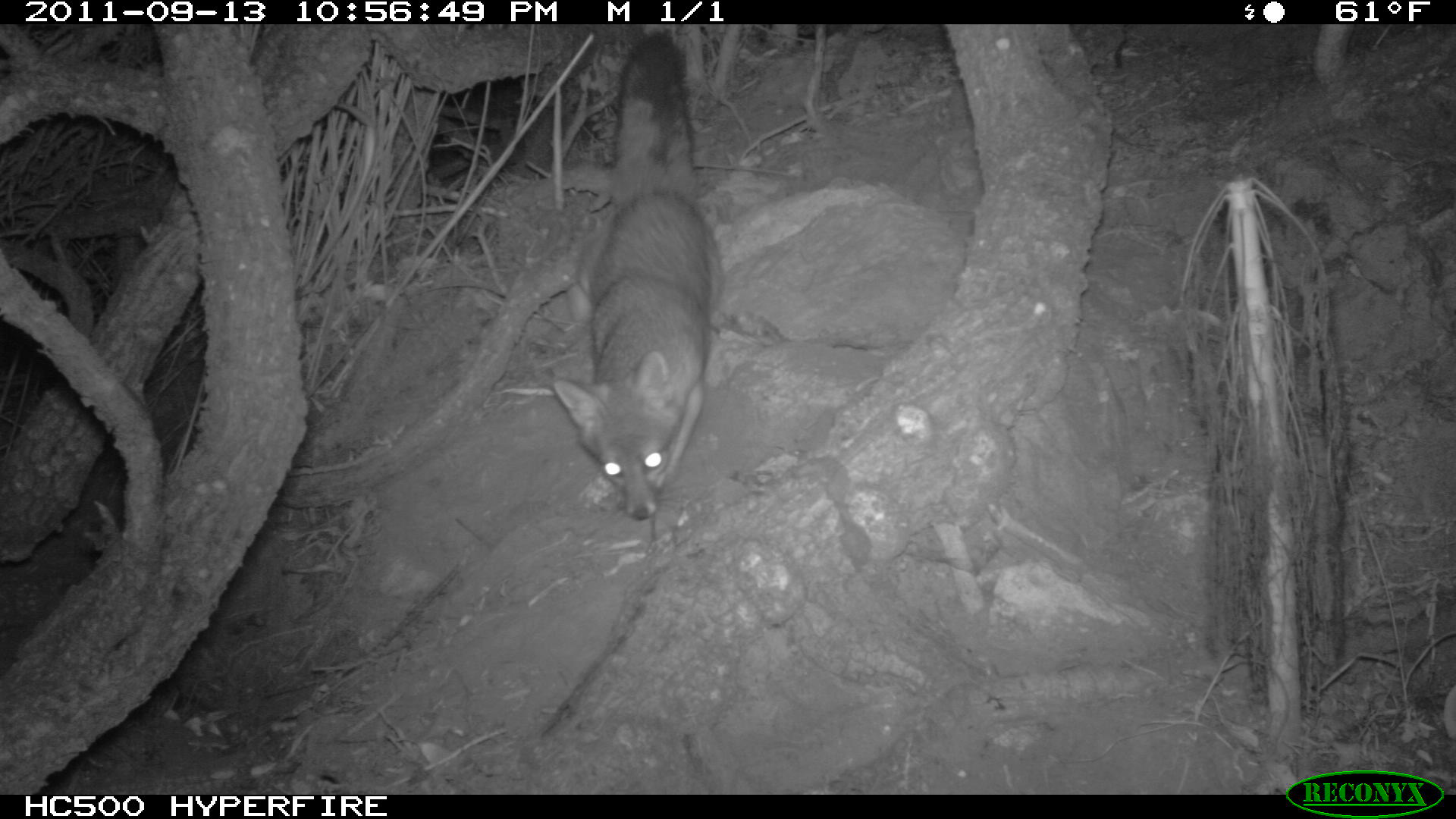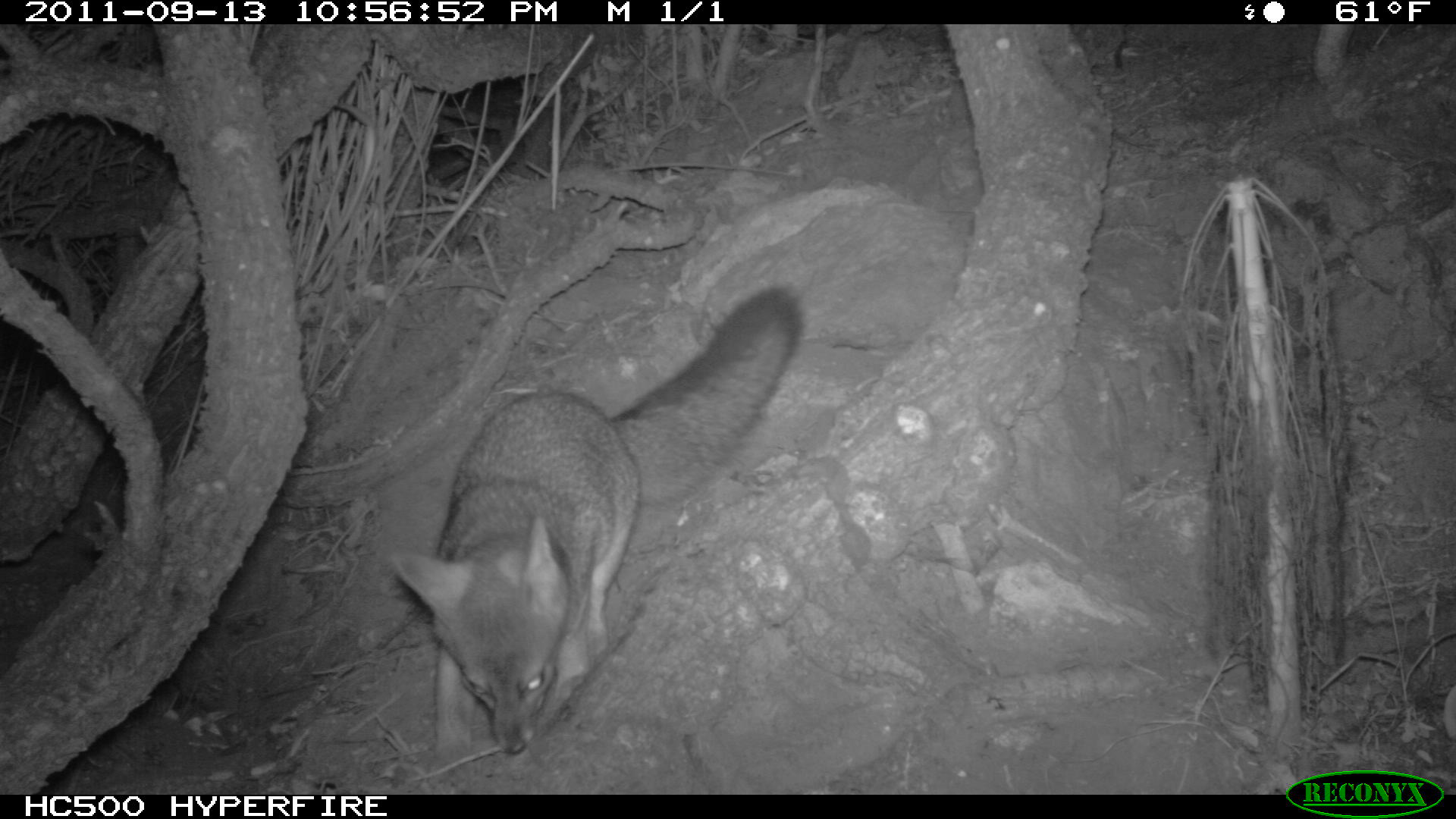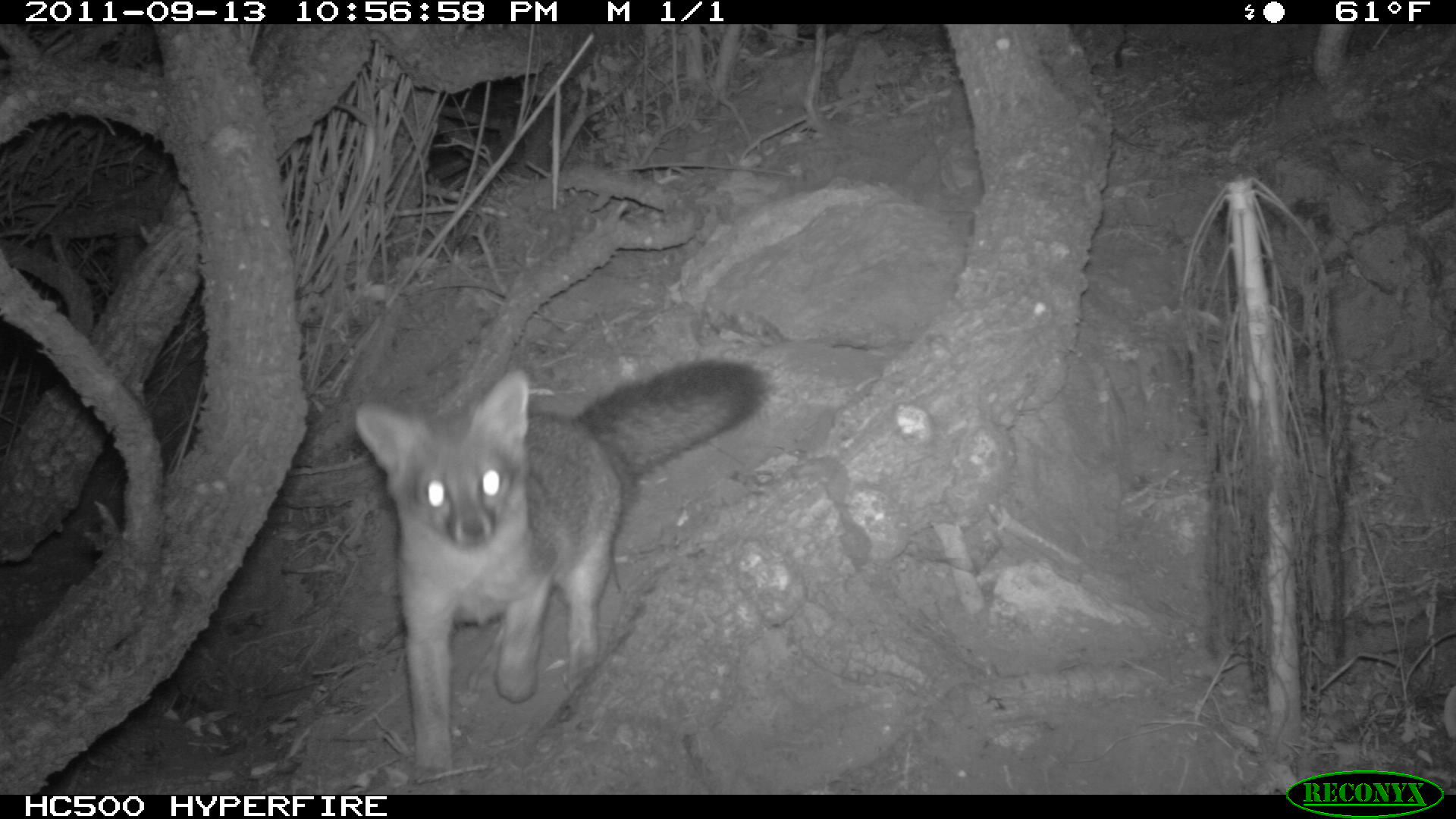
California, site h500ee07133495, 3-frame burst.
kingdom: Animalia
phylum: Chordata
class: Mammalia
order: Carnivora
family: Canidae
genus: Urocyon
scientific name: Urocyon littoralis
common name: island fox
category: fox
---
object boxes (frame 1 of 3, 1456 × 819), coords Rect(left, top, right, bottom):
fox: Rect(551, 33, 723, 544)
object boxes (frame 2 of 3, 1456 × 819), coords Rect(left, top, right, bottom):
fox: Rect(387, 285, 806, 770)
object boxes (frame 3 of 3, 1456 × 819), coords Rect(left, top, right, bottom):
fox: Rect(353, 359, 771, 779)